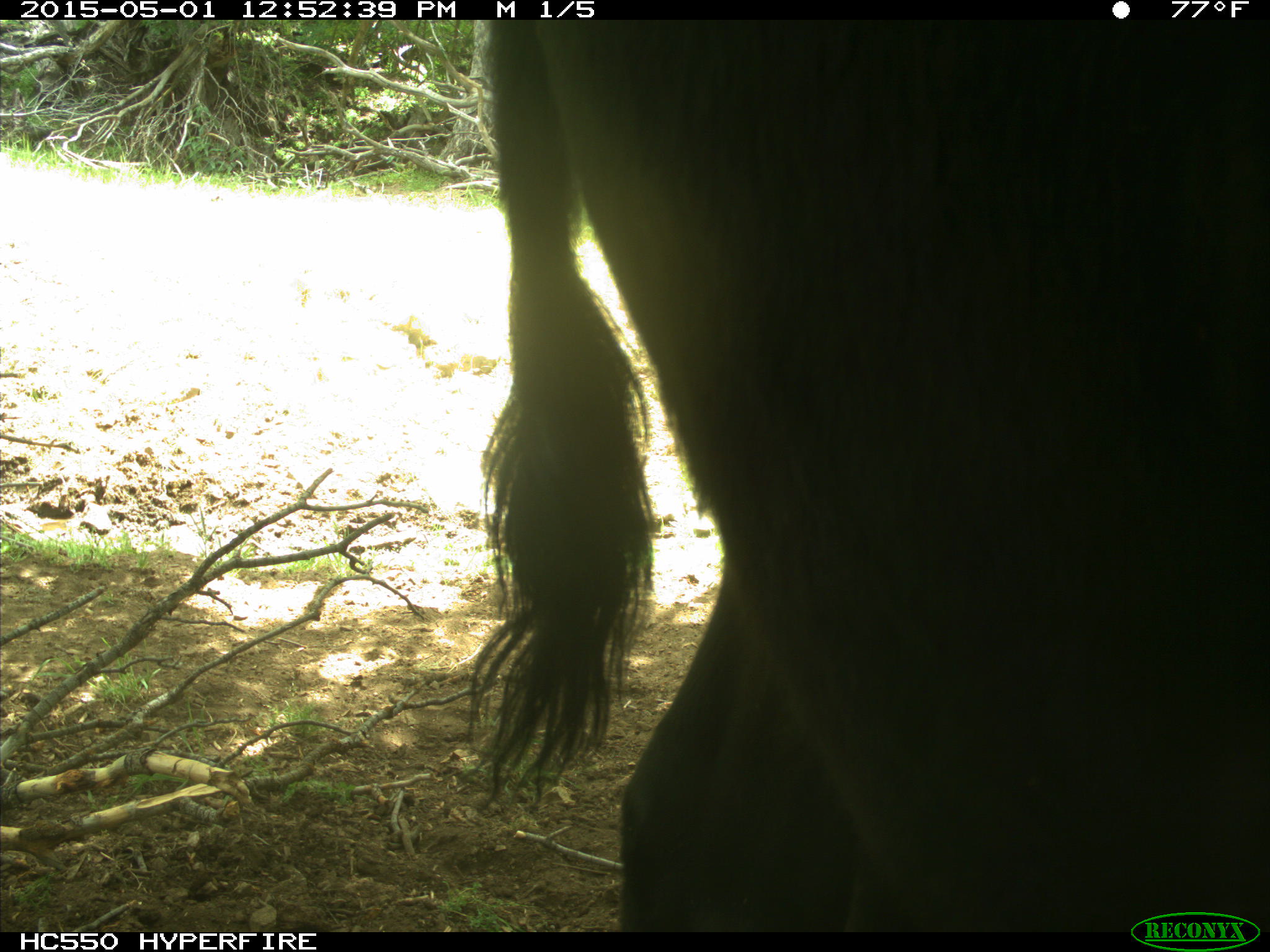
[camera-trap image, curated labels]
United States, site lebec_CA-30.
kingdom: Animalia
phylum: Chordata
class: Mammalia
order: Artiodactyla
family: Bovidae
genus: Bos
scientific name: Bos taurus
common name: domestic cow